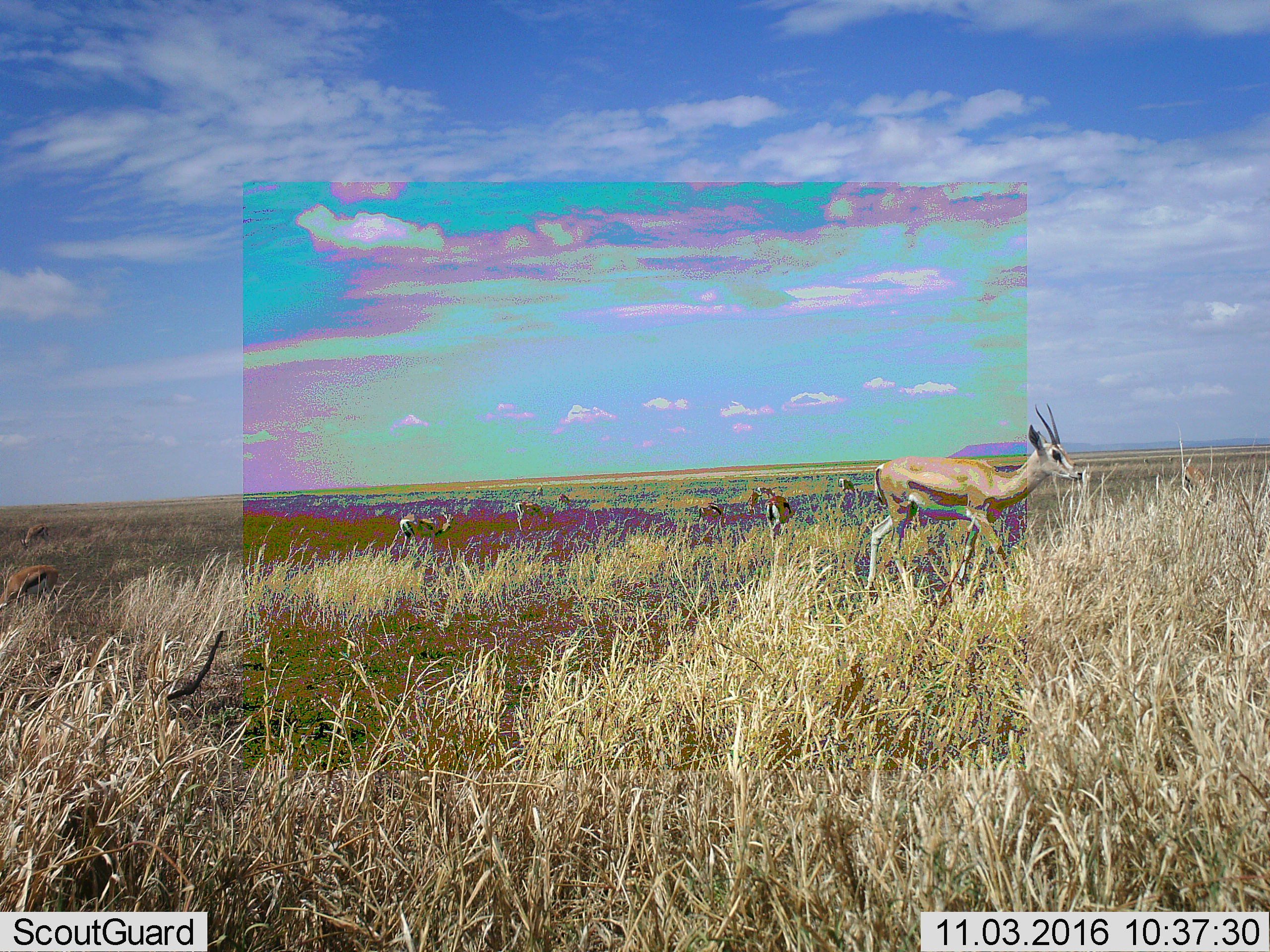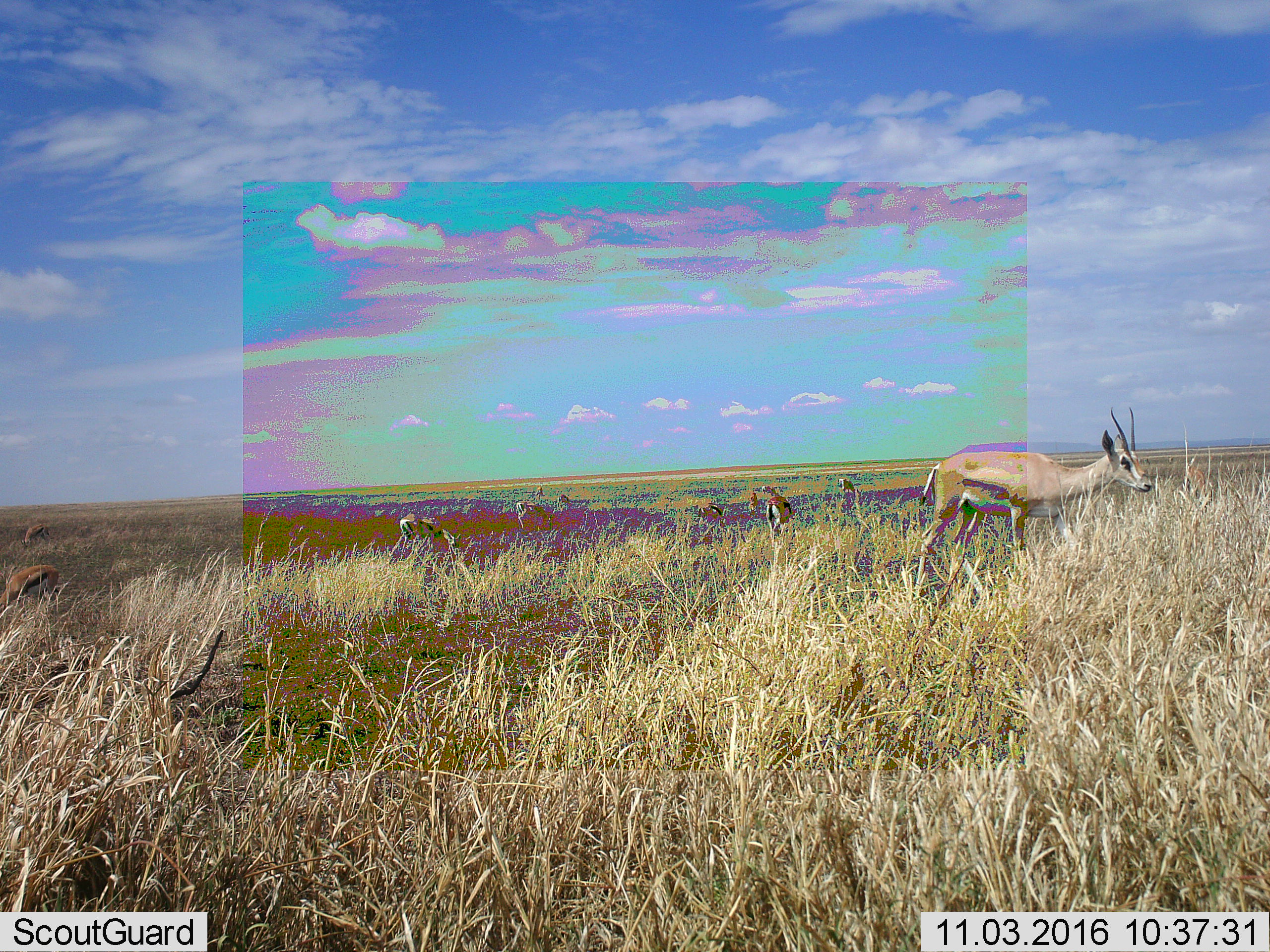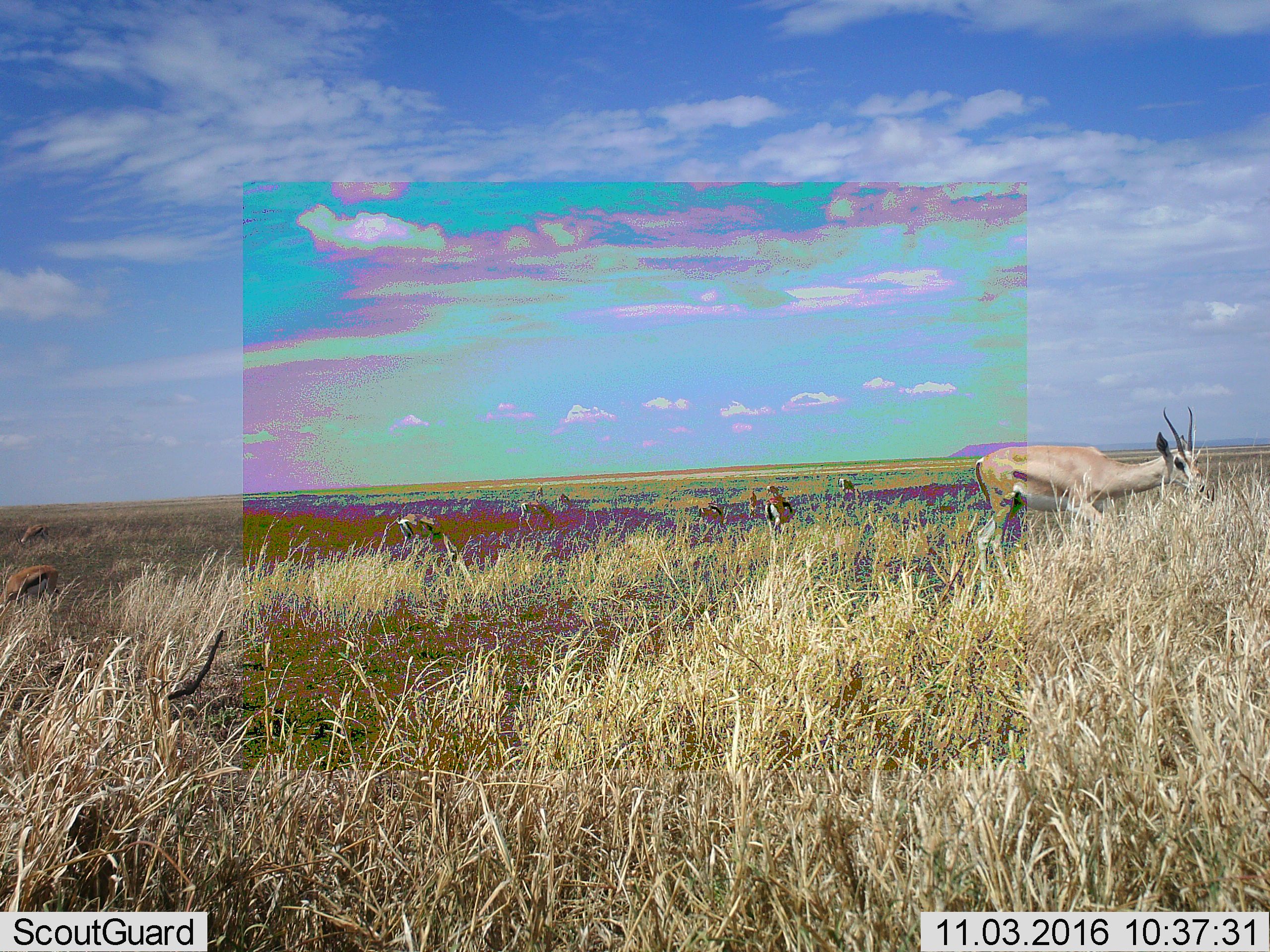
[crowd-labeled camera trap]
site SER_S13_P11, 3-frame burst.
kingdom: Animalia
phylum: Chordata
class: Mammalia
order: Artiodactyla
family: Bovidae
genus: Eudorcas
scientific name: Eudorcas thomsonii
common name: thomson's gazelle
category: gazellethomsons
Gazellethomsons (thomson's gazelle) (Eudorcas thomsonii), count 9. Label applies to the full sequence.